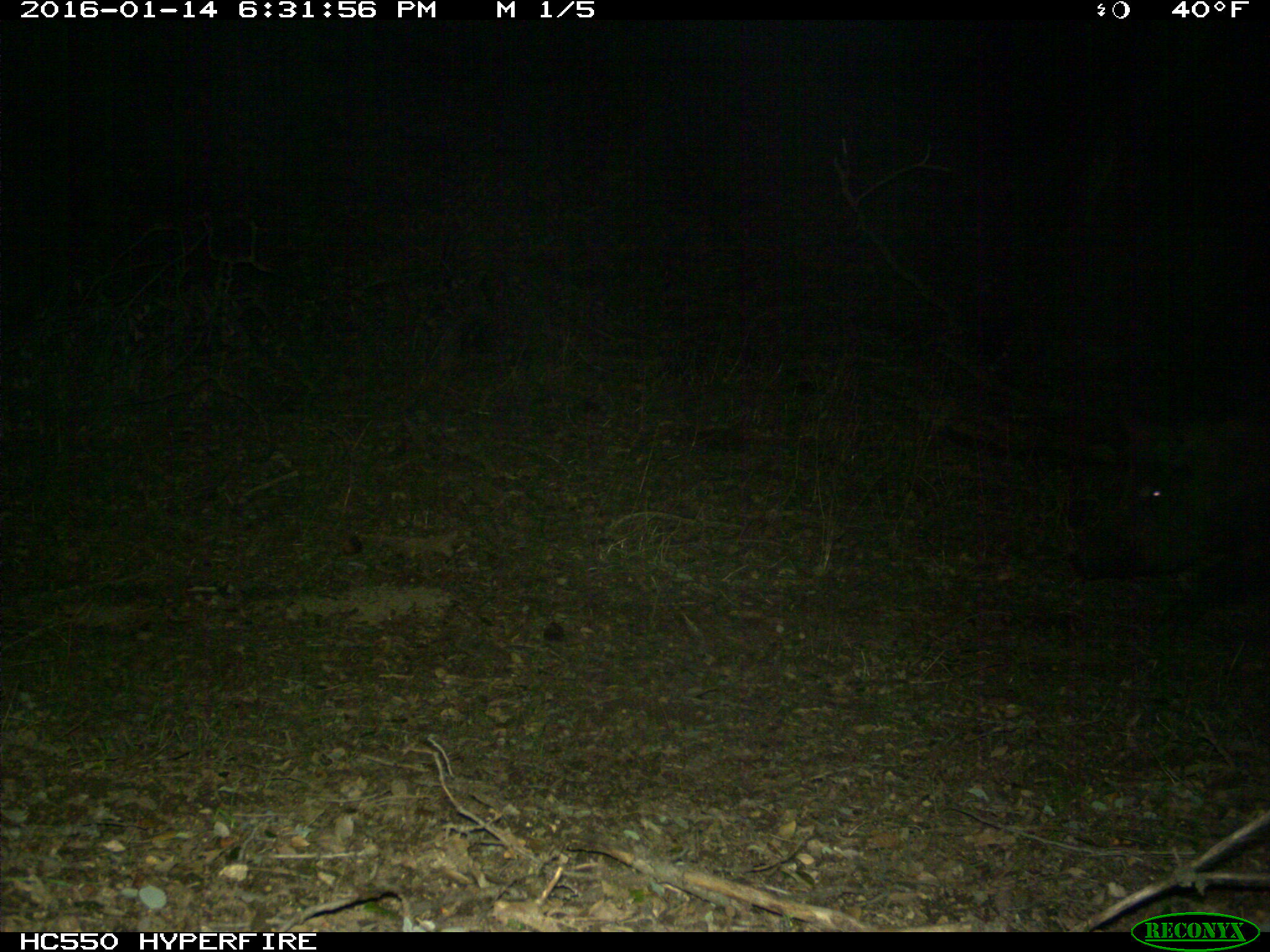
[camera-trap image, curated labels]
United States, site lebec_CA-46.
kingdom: Animalia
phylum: Chordata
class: Mammalia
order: Artiodactyla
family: Suidae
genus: Sus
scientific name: Sus scrofa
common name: wild boar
Sus scrofa (wild boar).